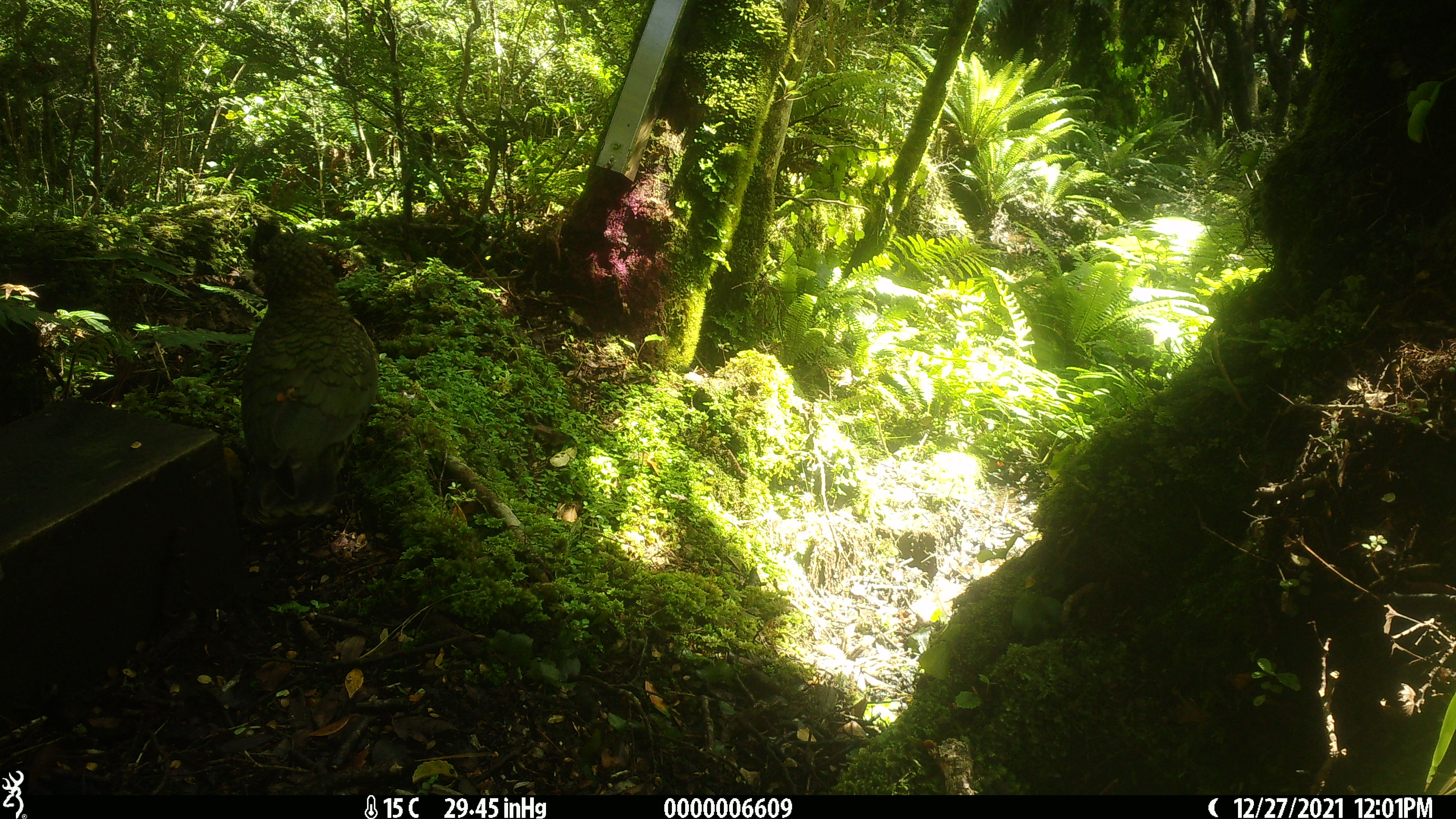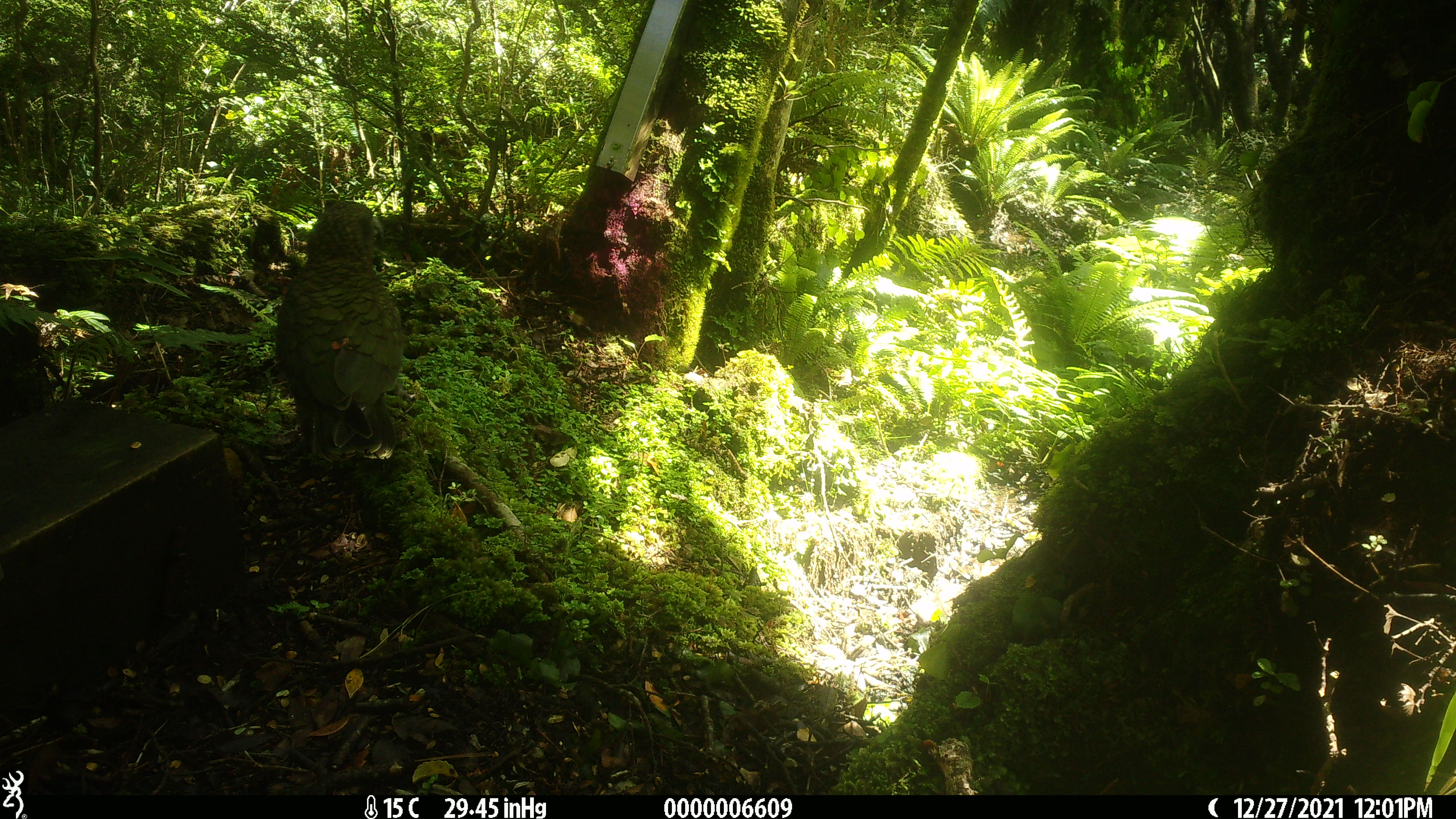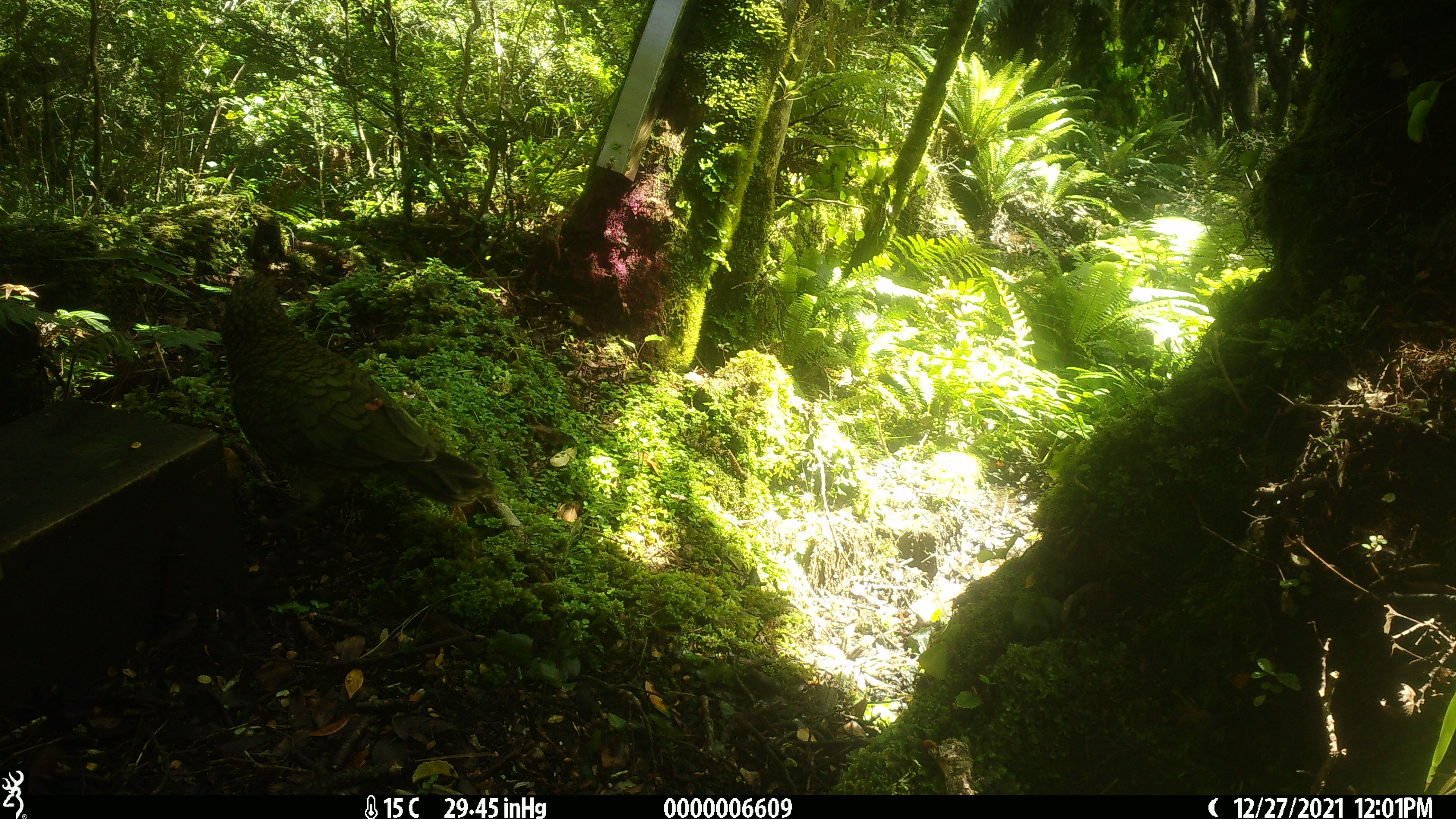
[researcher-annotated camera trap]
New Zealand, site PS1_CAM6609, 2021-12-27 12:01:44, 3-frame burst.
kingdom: Animalia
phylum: Chordata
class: Aves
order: Psittaciformes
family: Strigopidae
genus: Nestor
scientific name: Nestor notabilis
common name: kea